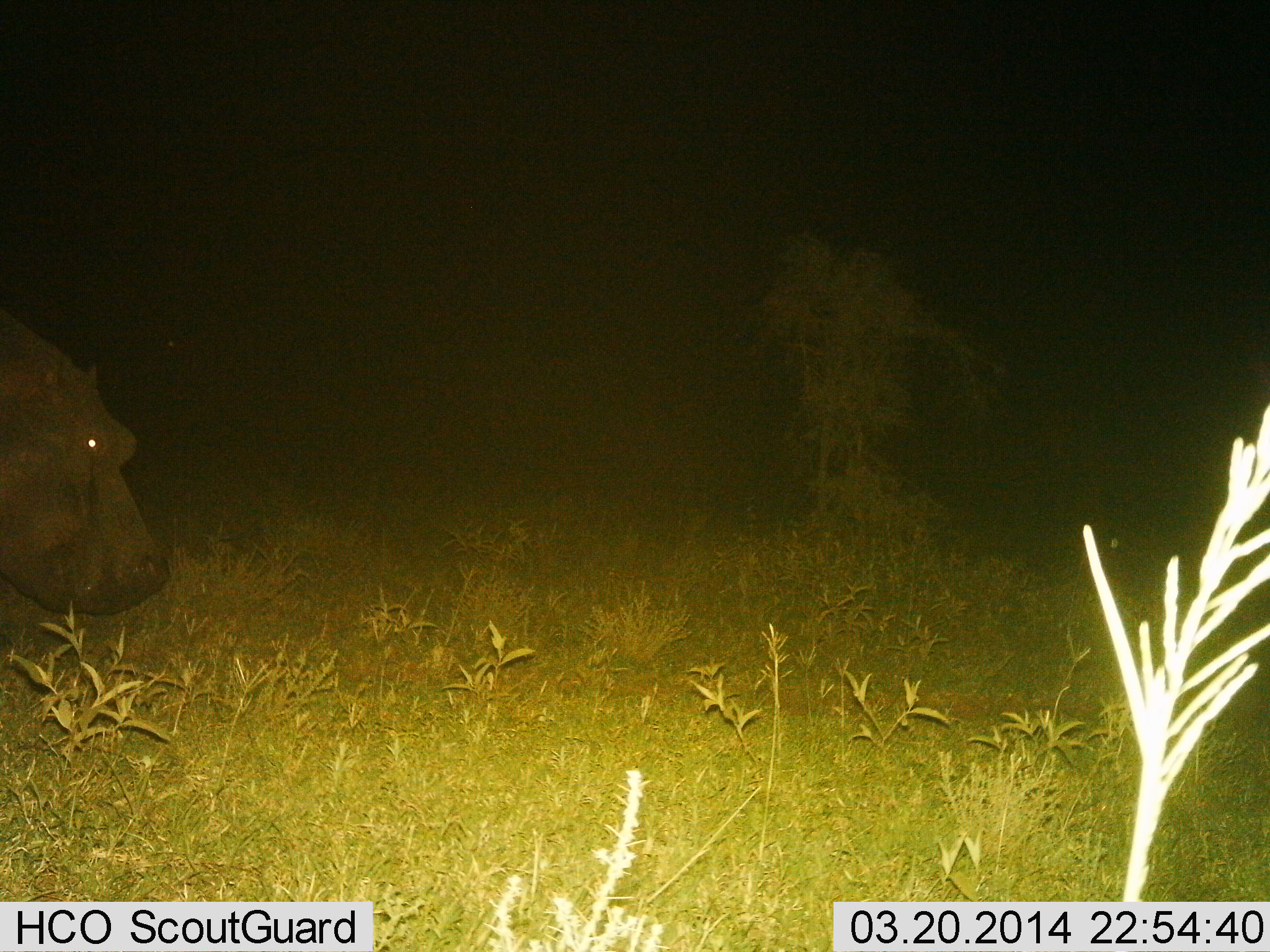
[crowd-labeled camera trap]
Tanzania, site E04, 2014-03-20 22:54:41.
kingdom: Animalia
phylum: Chordata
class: Mammalia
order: Artiodactyla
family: Hippopotamidae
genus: Hippopotamus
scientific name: Hippopotamus amphibius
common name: hippopotamus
Hippopotamus (Hippopotamus amphibius), count 1. Behavior (volunteer vote fractions): standing 50%, resting 0%, moving 30%, interacting 0%. Young present (vote fraction): 0%. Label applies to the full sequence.